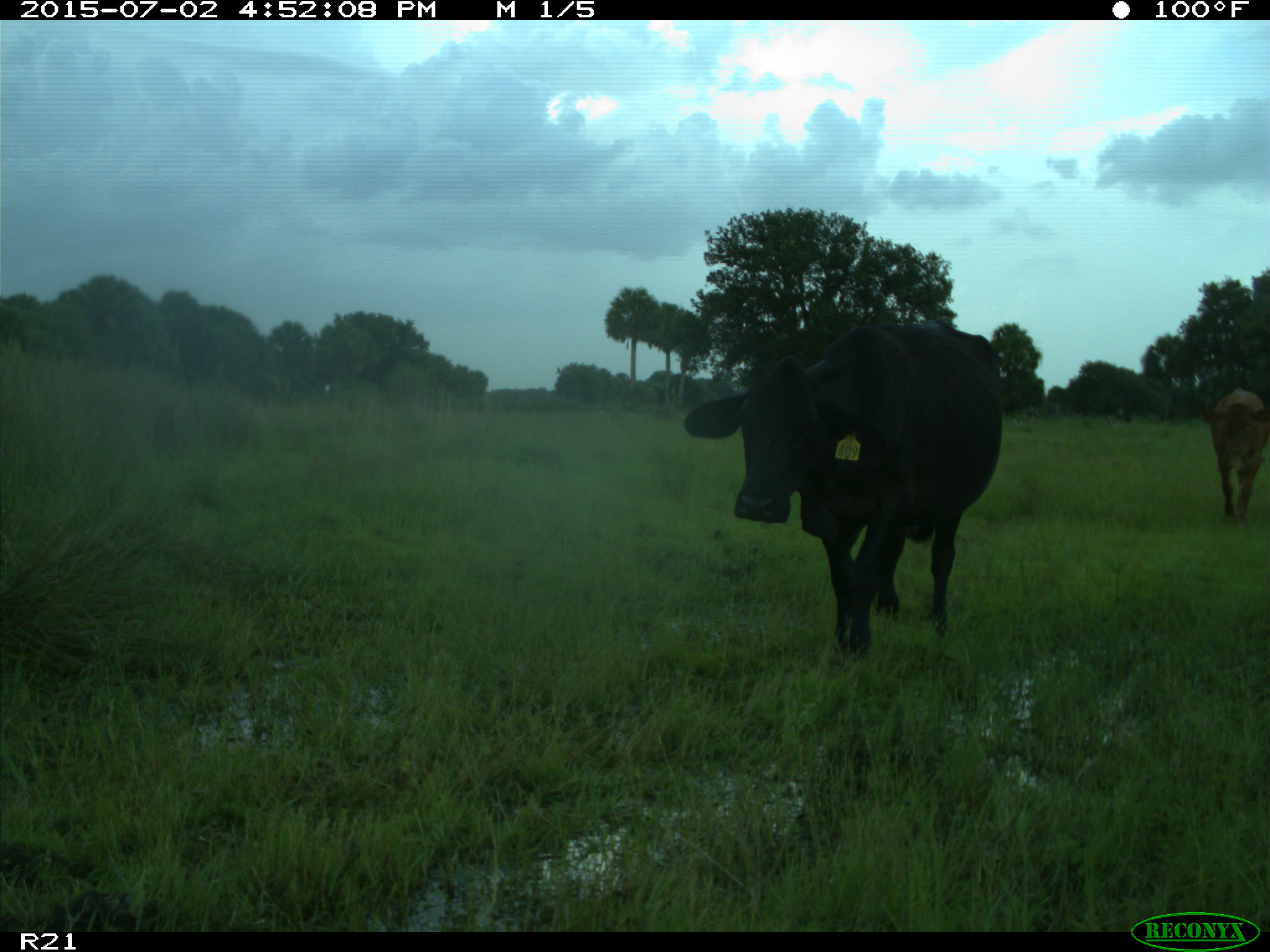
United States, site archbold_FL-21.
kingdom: Animalia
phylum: Chordata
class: Mammalia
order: Artiodactyla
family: Bovidae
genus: Bos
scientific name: Bos taurus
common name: domestic cow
Bos taurus (domestic cow).